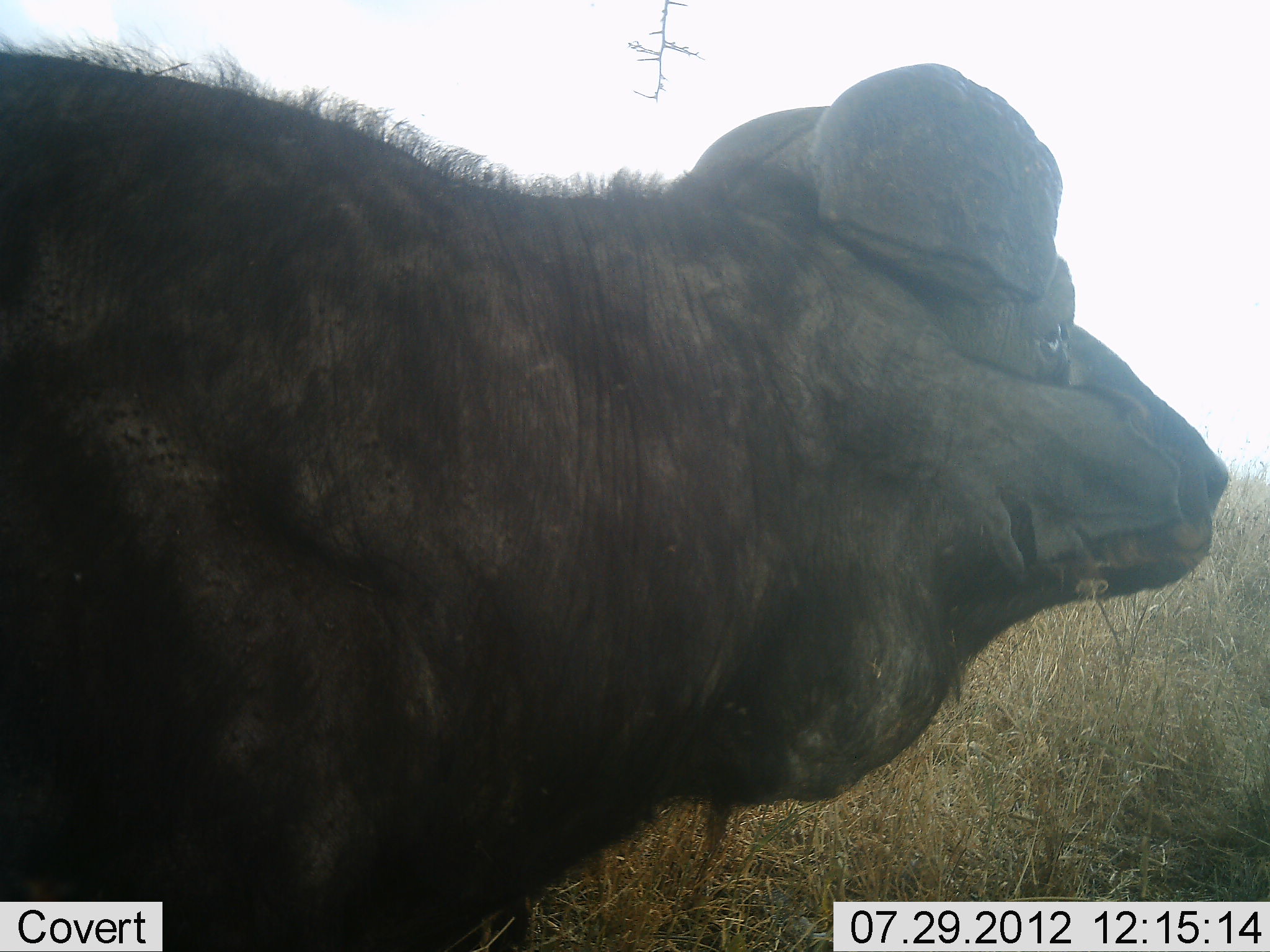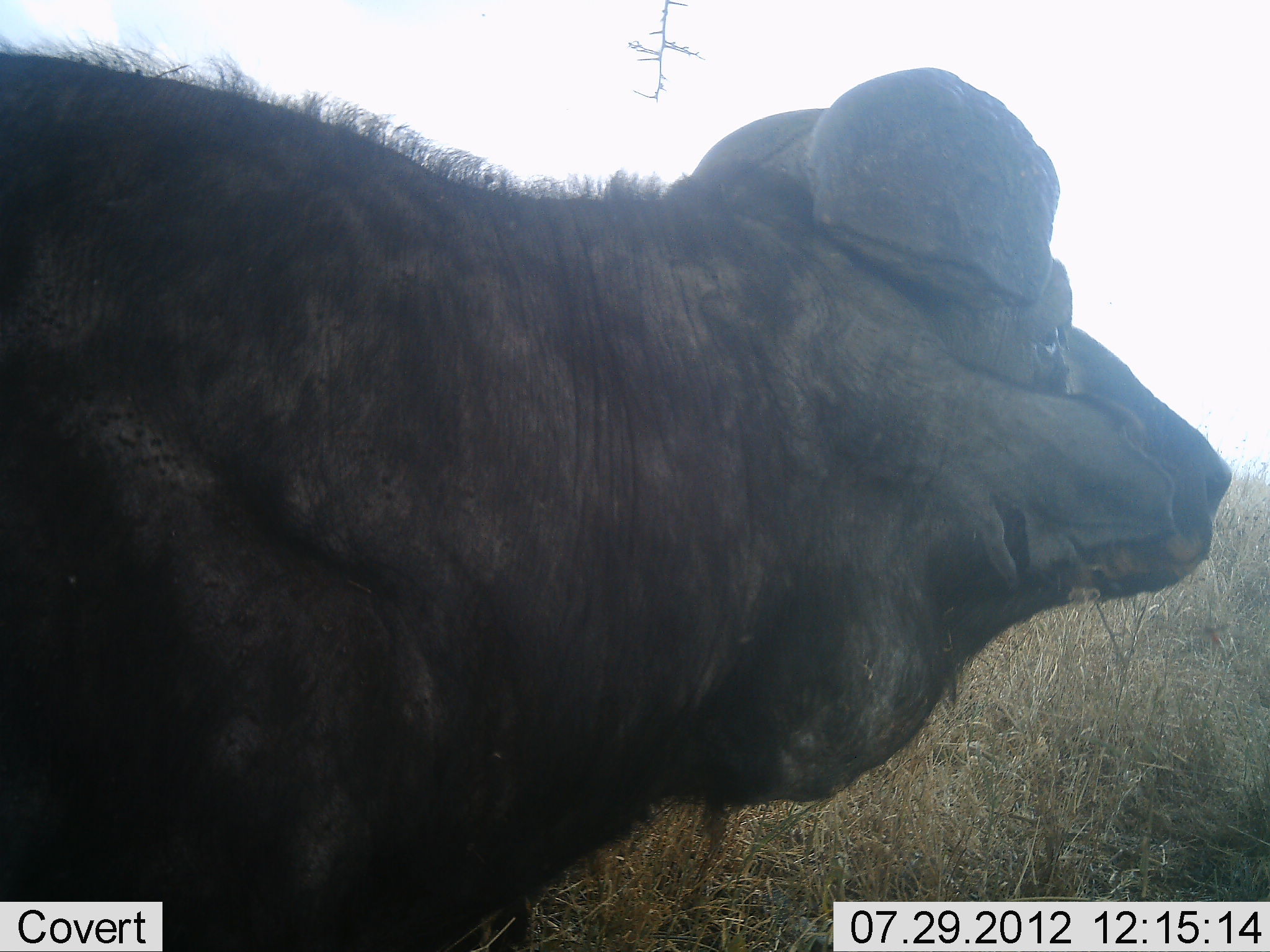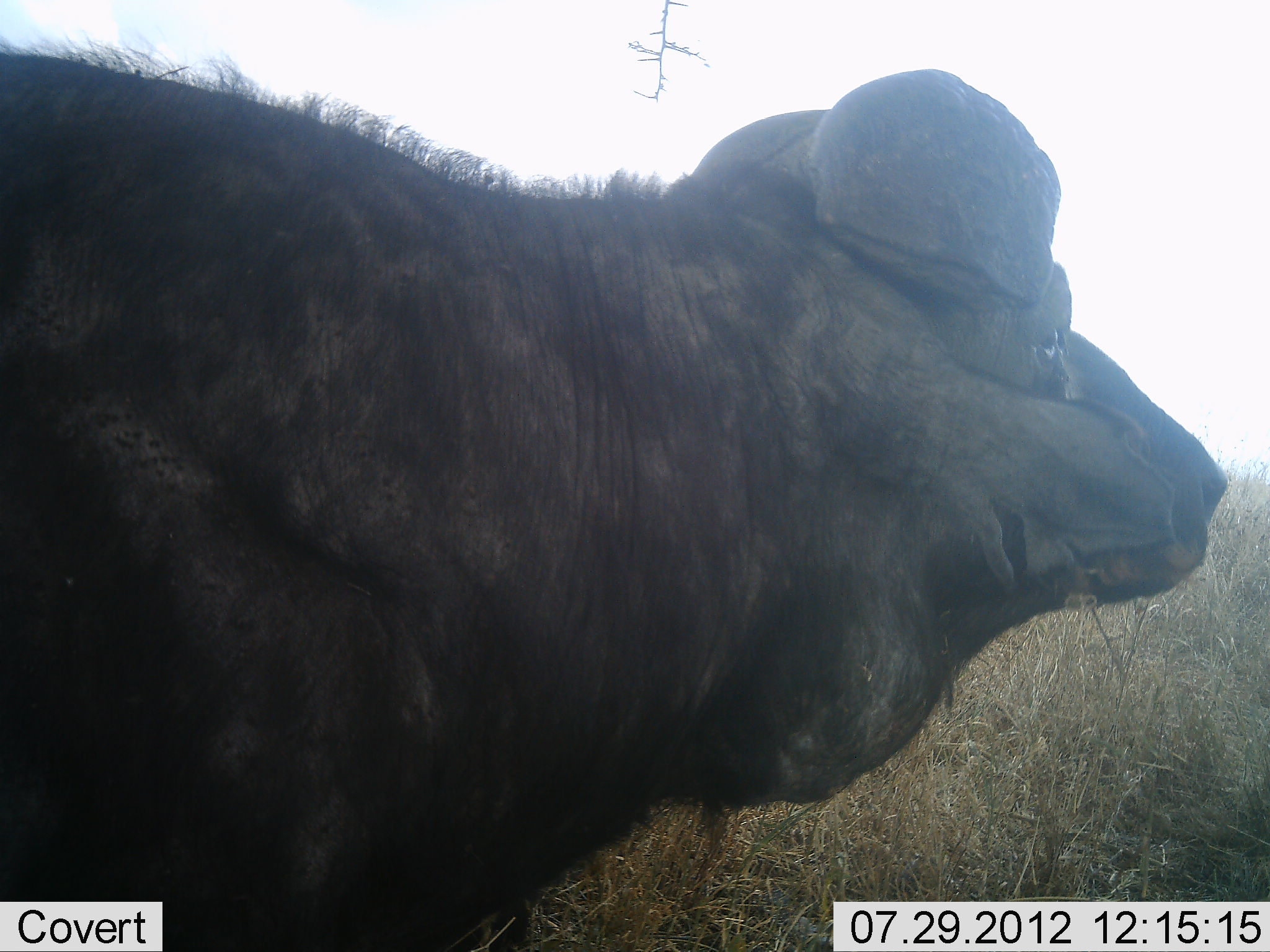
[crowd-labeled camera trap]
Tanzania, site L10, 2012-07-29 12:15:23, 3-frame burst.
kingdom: Animalia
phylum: Chordata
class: Mammalia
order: Artiodactyla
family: Bovidae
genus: Syncerus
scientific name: Syncerus caffer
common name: cape buffalo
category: buffalo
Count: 1.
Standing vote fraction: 80%.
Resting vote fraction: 20%.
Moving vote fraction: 0%.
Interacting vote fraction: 0%.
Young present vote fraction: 0%.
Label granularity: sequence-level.